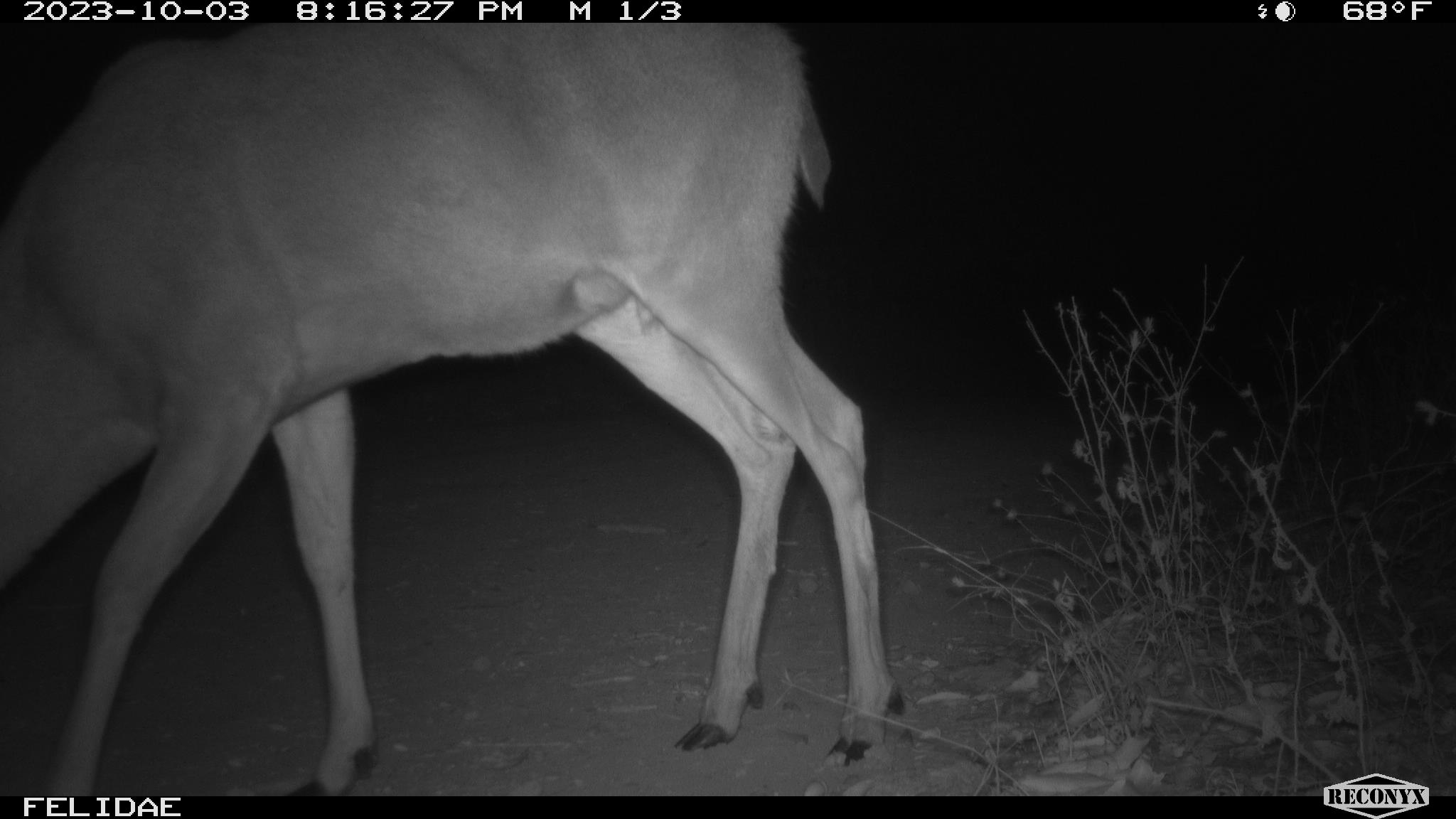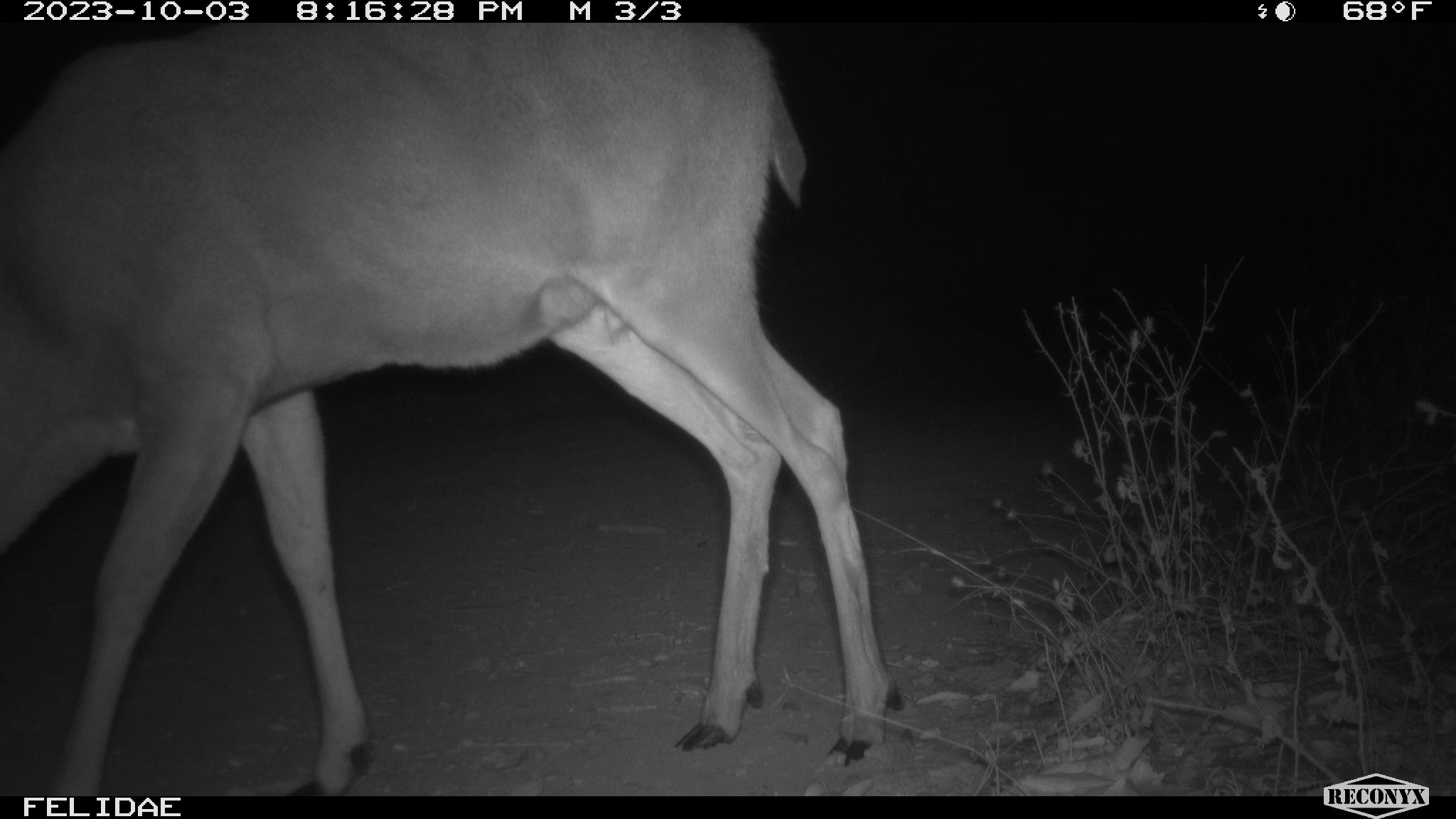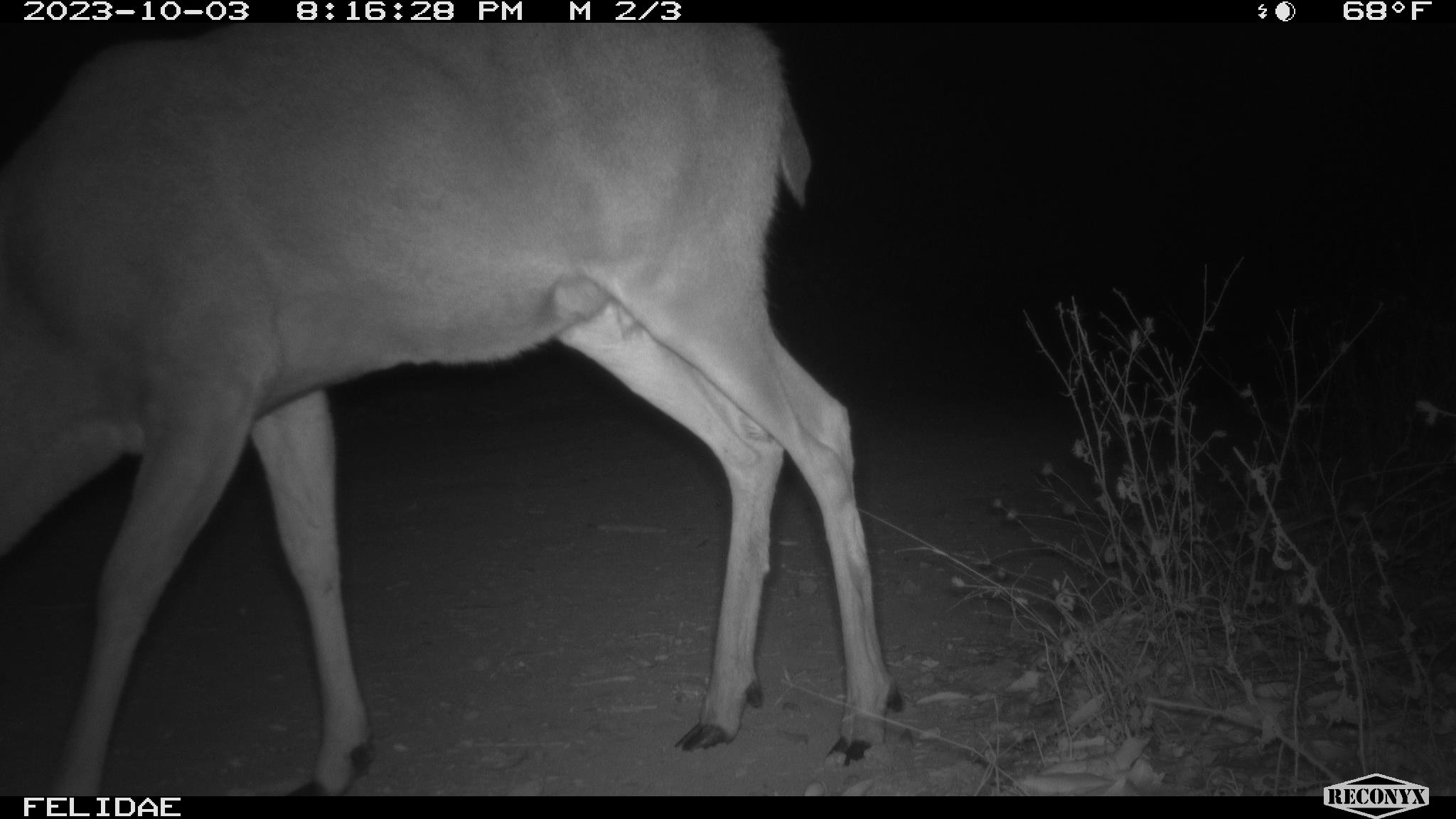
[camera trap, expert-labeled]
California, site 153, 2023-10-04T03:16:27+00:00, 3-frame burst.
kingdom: Animalia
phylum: Chordata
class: Mammalia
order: Artiodactyla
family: Cervidae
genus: Odocoileus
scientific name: Odocoileus hemionus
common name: mule deer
Mule deer (Odocoileus hemionus).